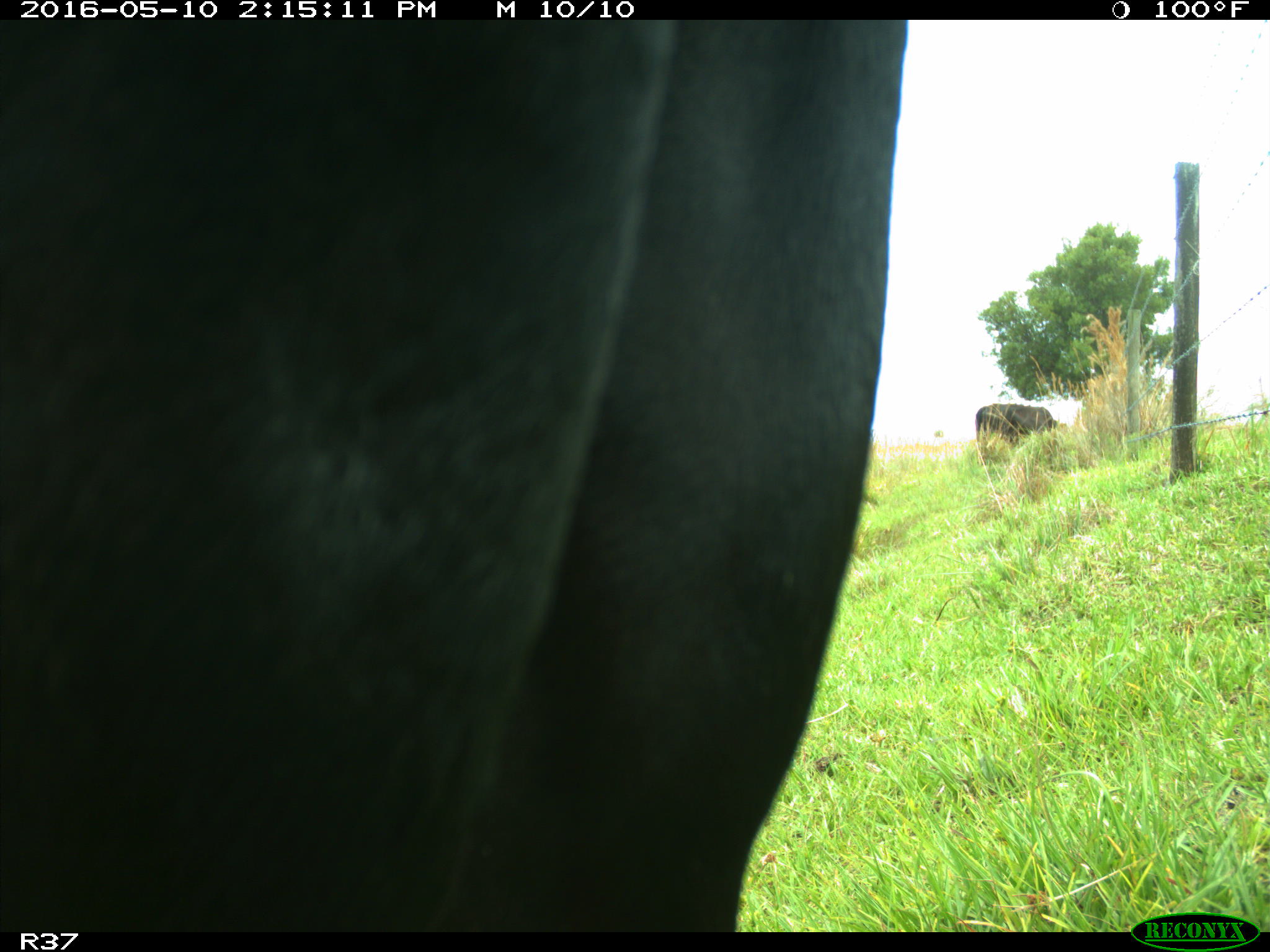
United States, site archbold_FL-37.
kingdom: Animalia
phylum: Chordata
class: Mammalia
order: Artiodactyla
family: Bovidae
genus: Bos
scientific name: Bos taurus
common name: domestic cow